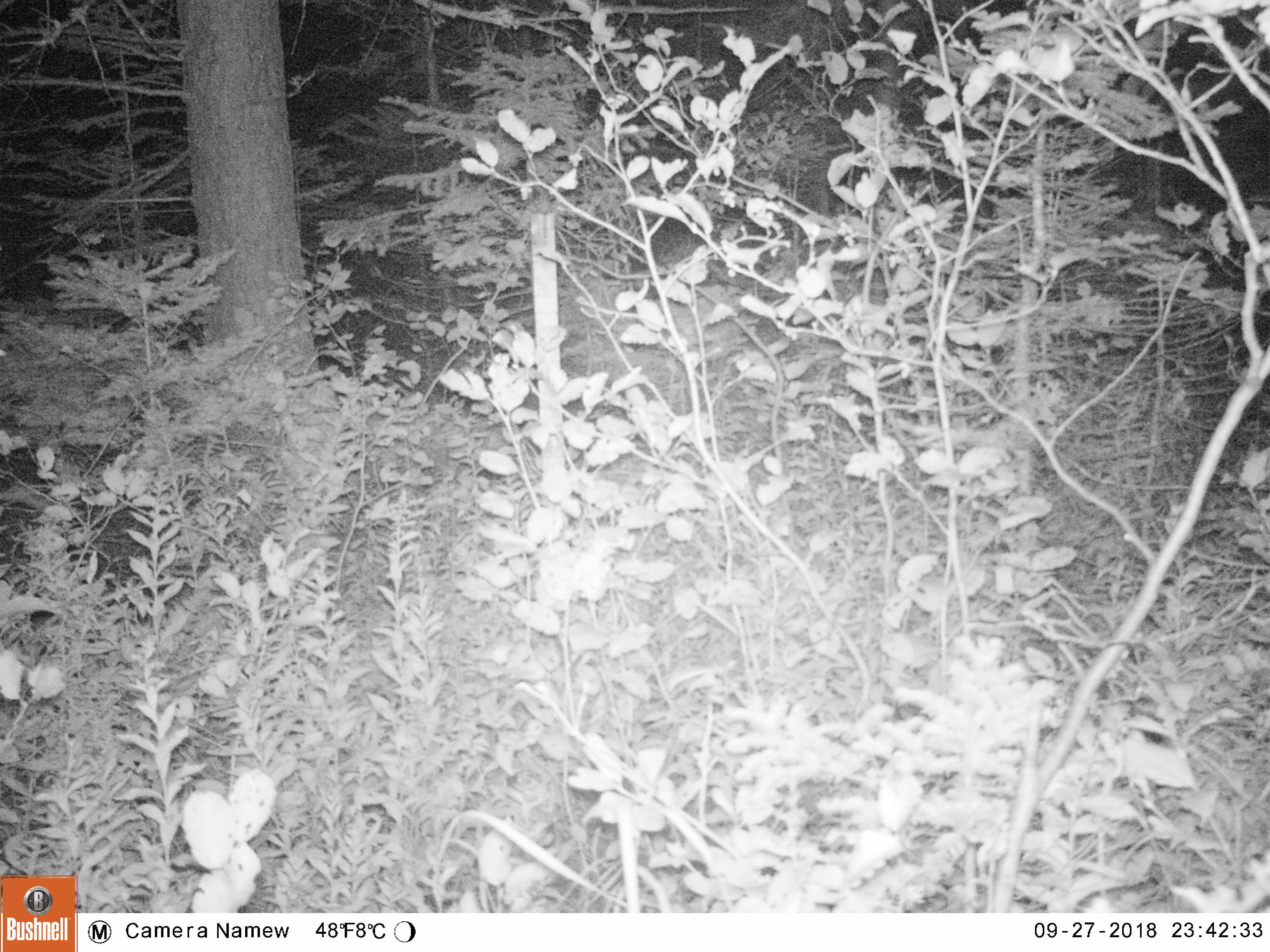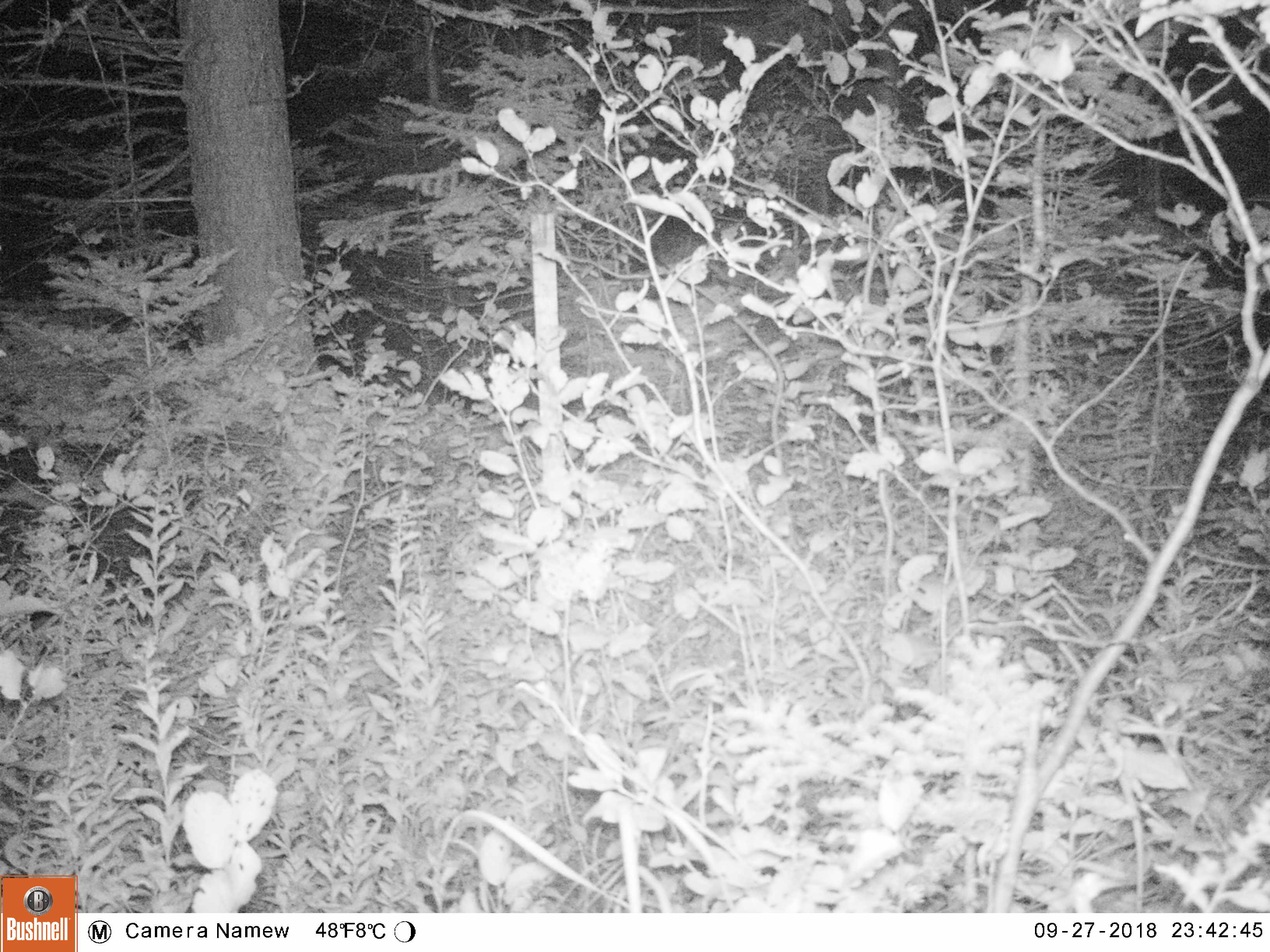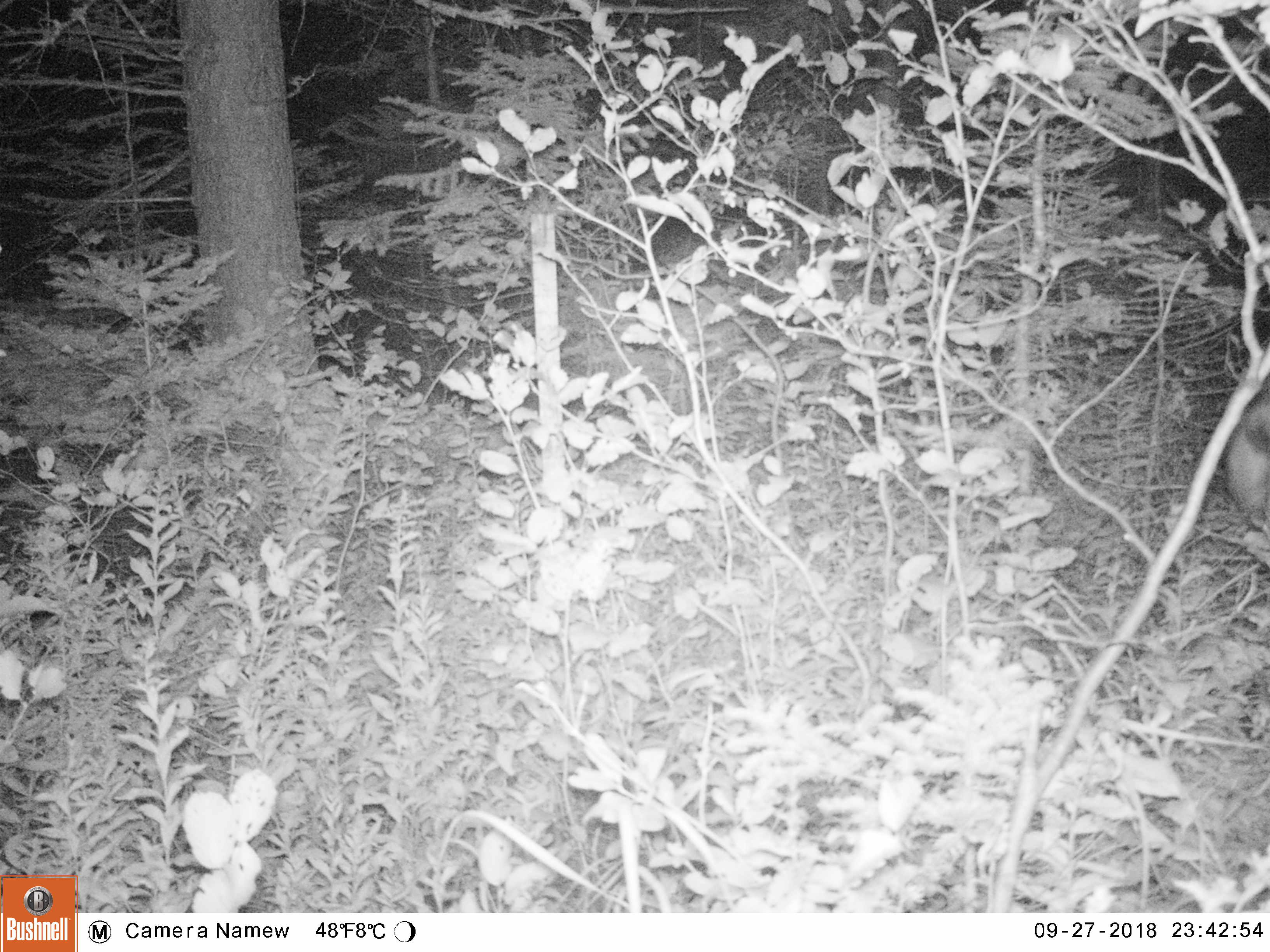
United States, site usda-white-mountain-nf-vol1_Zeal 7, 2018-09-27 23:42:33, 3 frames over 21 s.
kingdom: Animalia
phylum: Chordata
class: Mammalia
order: Artiodactyla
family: Cervidae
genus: Alces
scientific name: Alces alces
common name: moose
Moose (Alces alces).